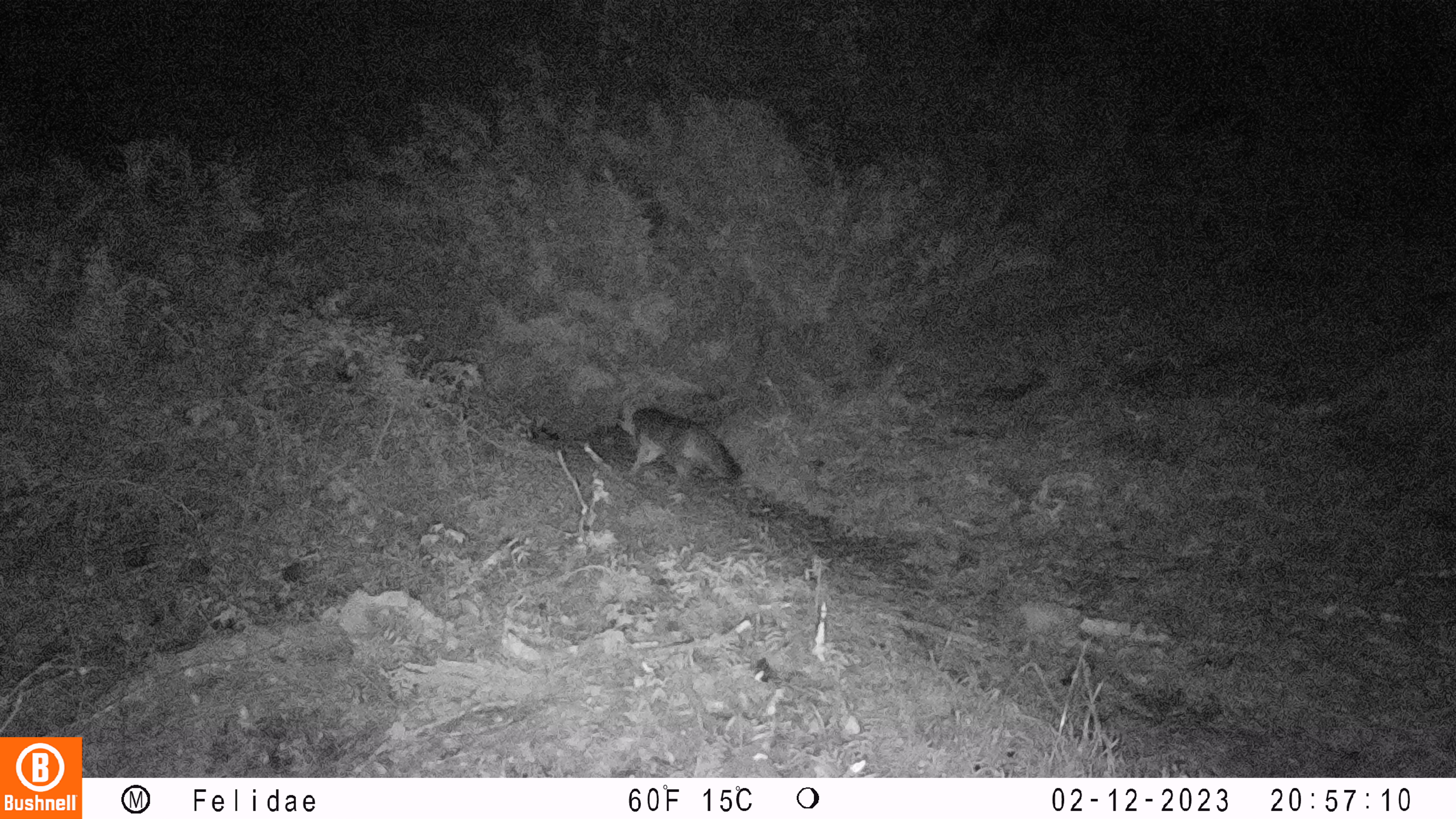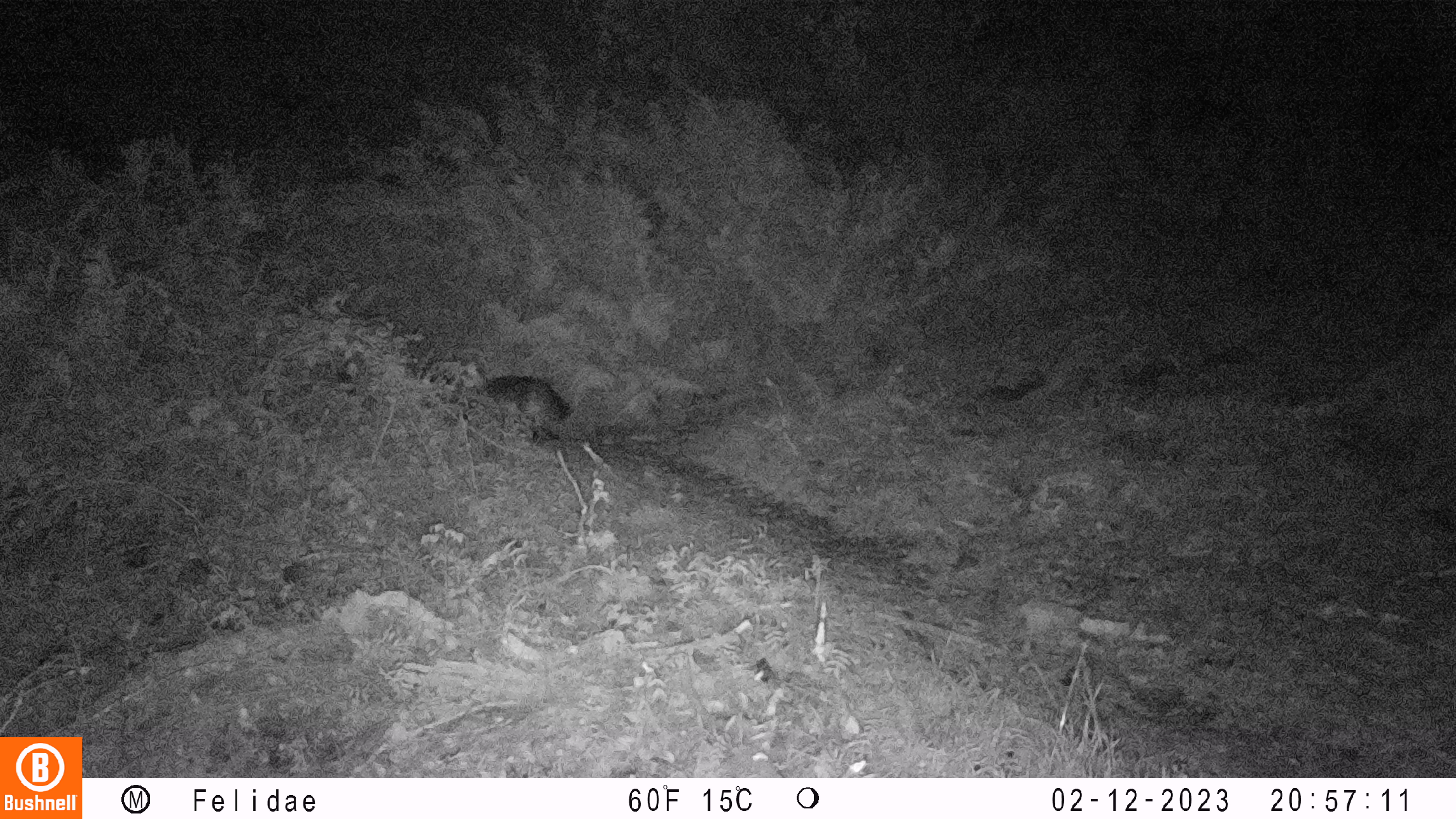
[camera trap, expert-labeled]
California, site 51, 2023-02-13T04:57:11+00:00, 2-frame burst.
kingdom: Animalia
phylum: Chordata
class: Mammalia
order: Carnivora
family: Canidae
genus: Urocyon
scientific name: Urocyon cinereoargenteus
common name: gray fox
Gray fox (Urocyon cinereoargenteus).